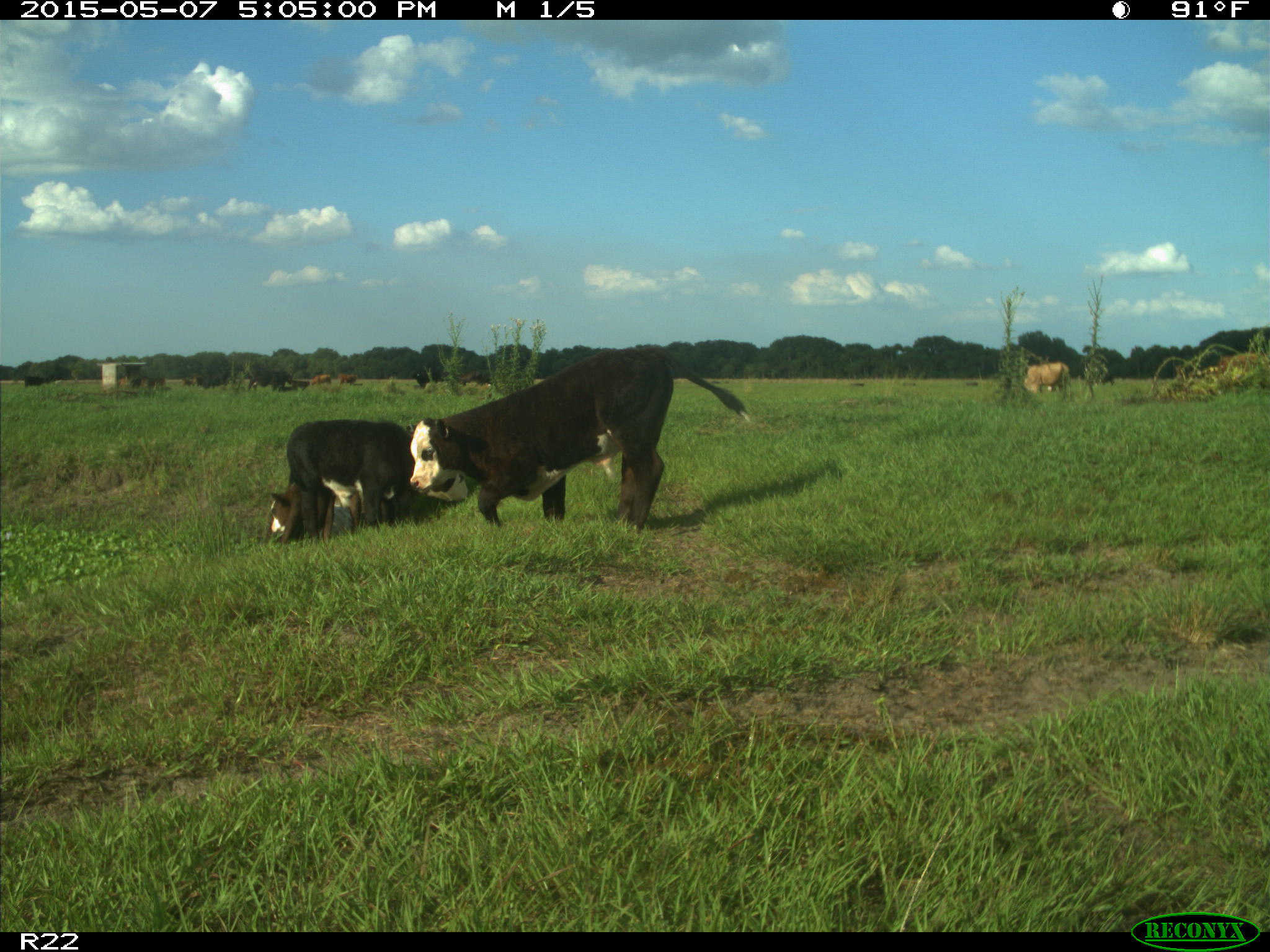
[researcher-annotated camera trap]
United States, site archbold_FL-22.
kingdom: Animalia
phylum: Chordata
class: Mammalia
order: Artiodactyla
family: Bovidae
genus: Bos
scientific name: Bos taurus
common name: domestic cow